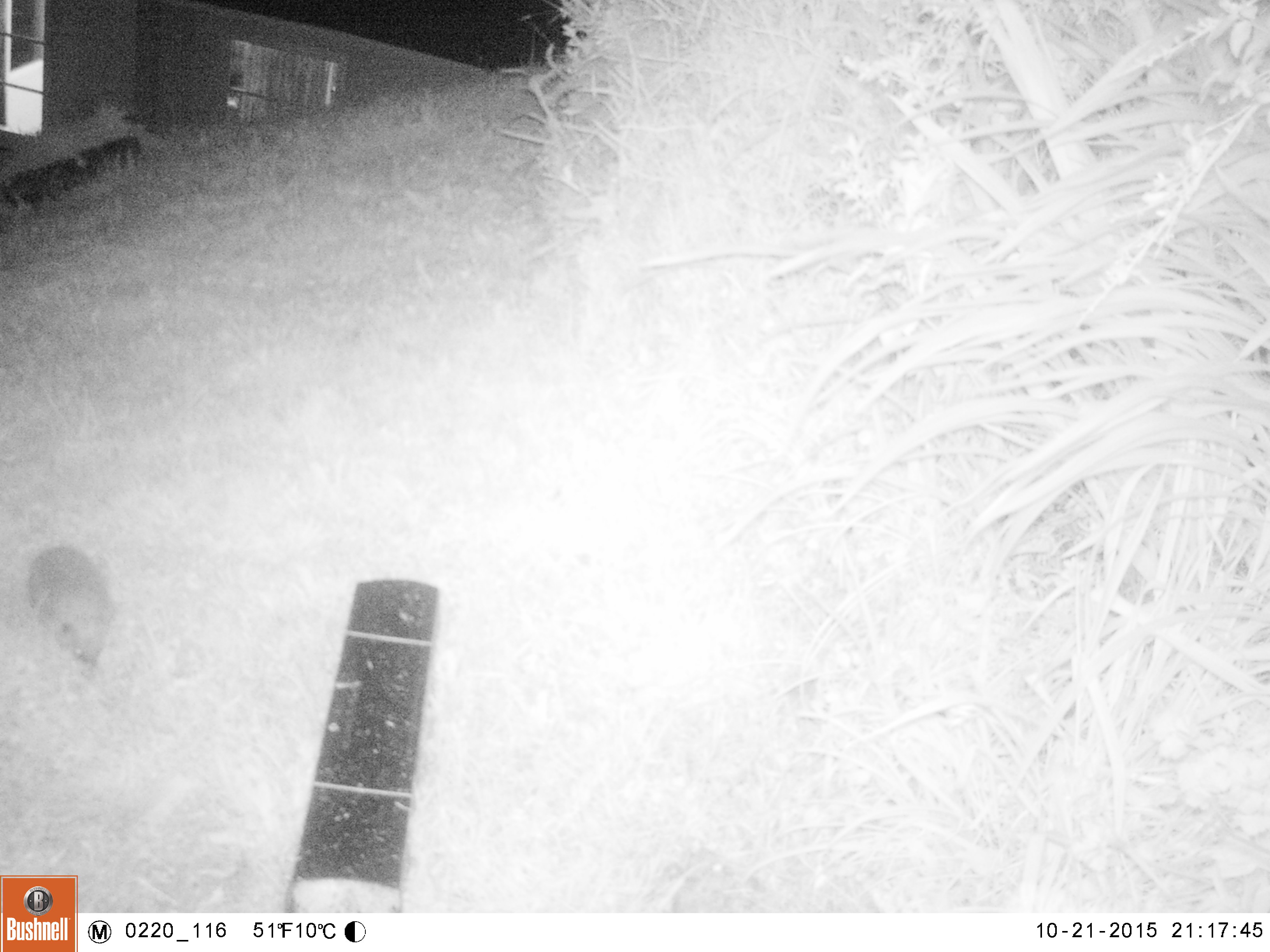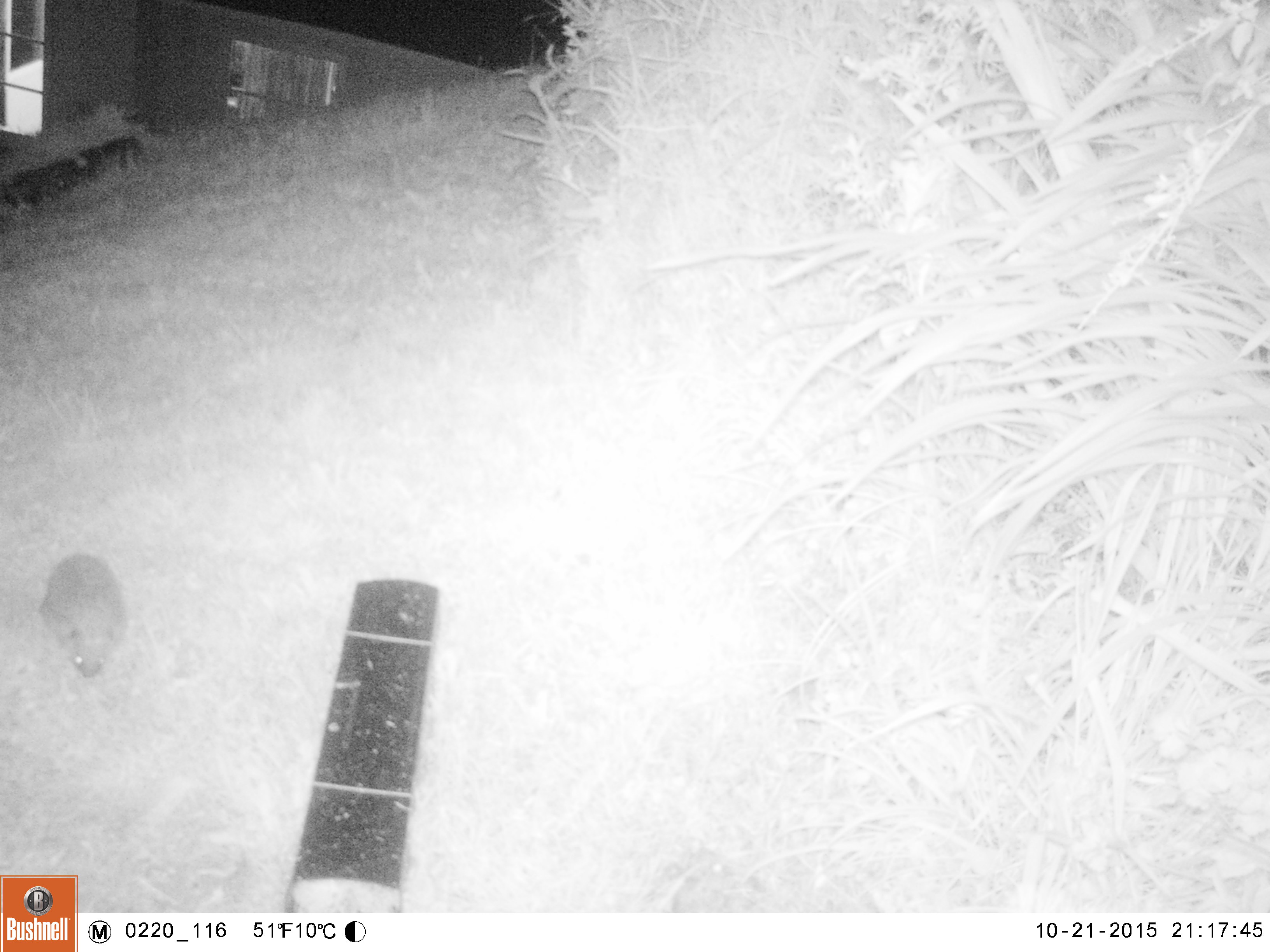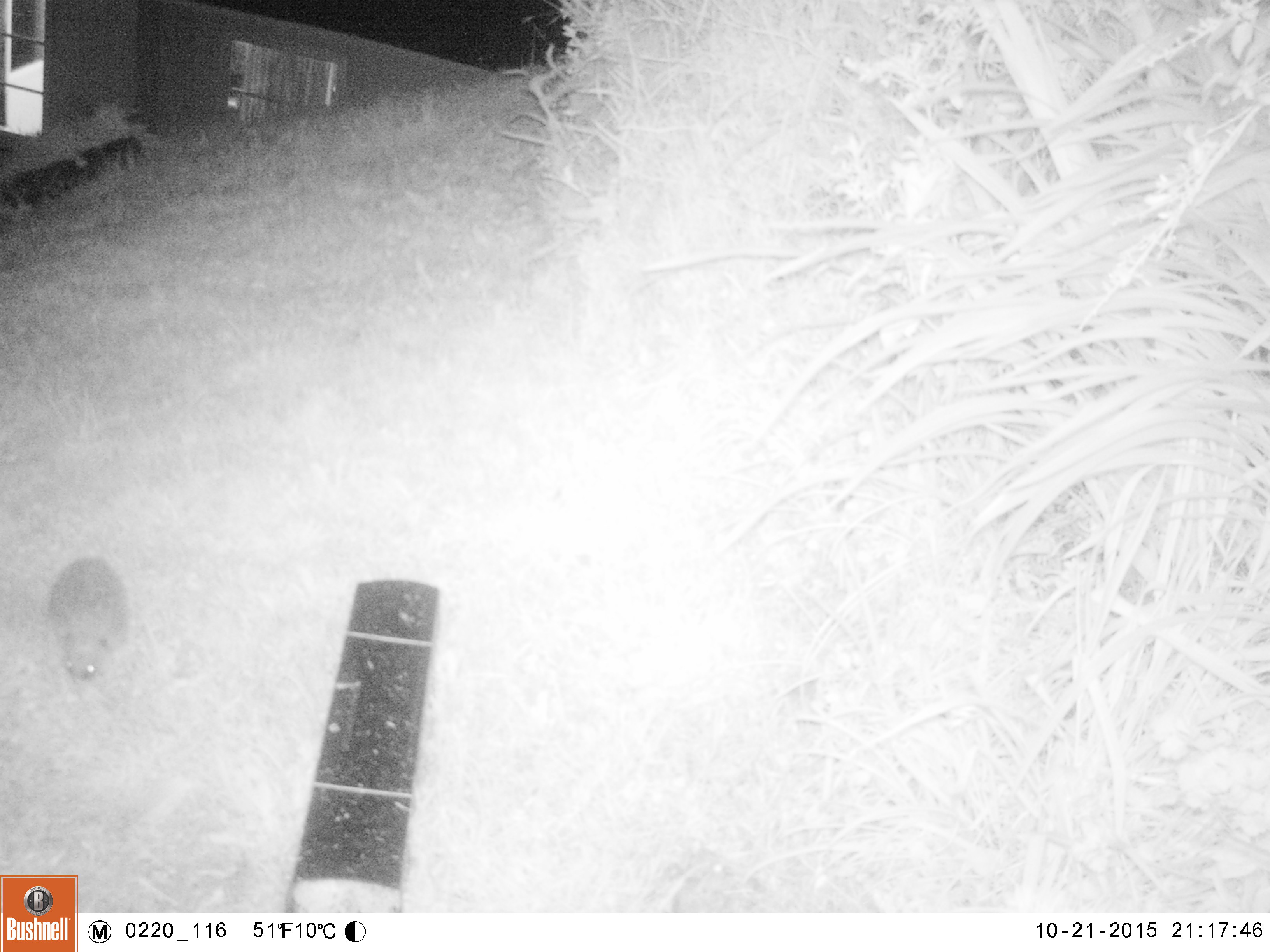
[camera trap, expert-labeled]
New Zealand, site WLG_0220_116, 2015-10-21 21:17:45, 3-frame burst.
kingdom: Animalia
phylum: Chordata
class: Mammalia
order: Eulipotyphla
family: Erinaceidae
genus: Erinaceus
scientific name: Erinaceus europaeus europaeus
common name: european hedgehog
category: hedgehog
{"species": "hedgehog (european hedgehog) (Erinaceus europaeus europaeus)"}